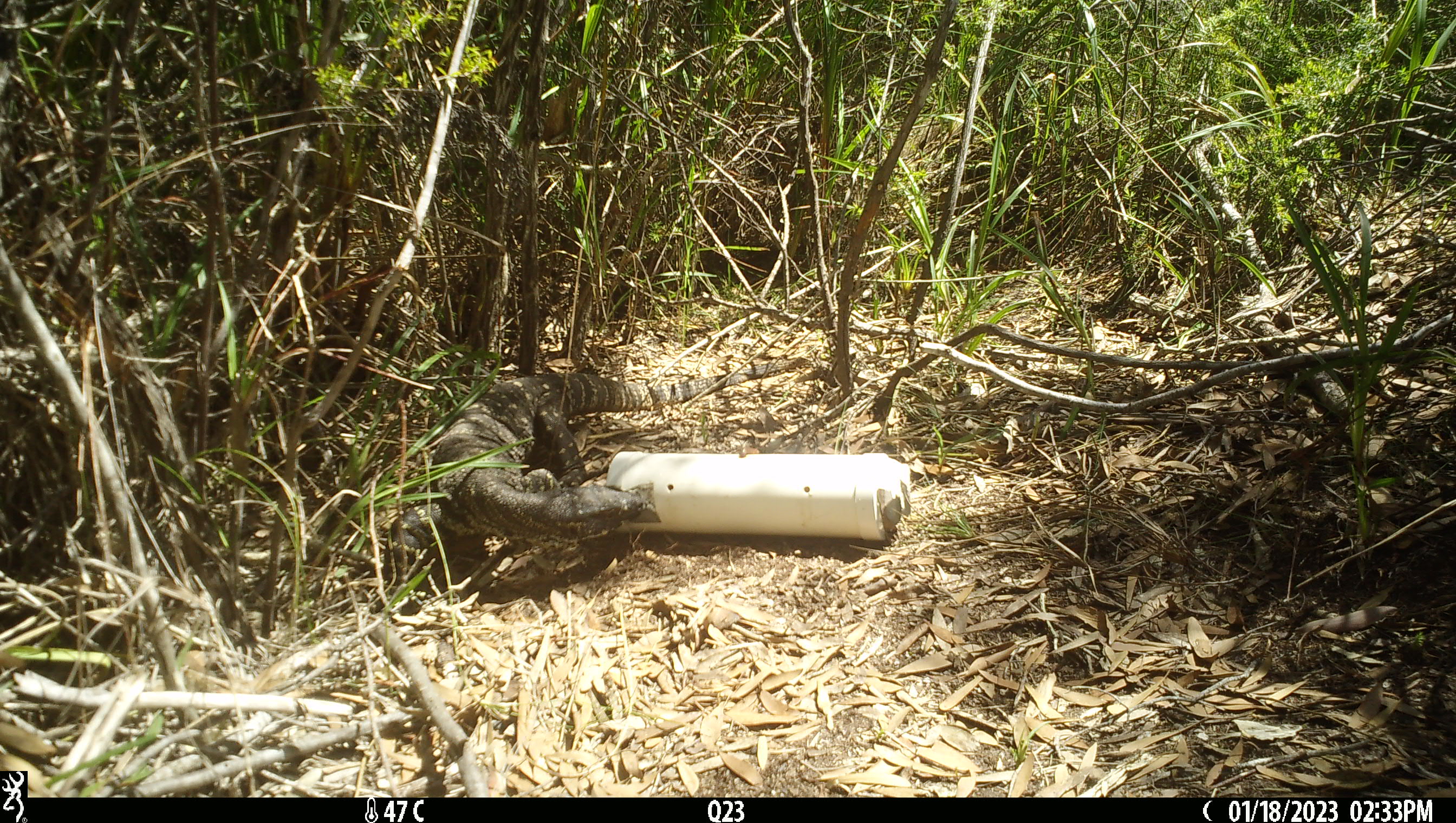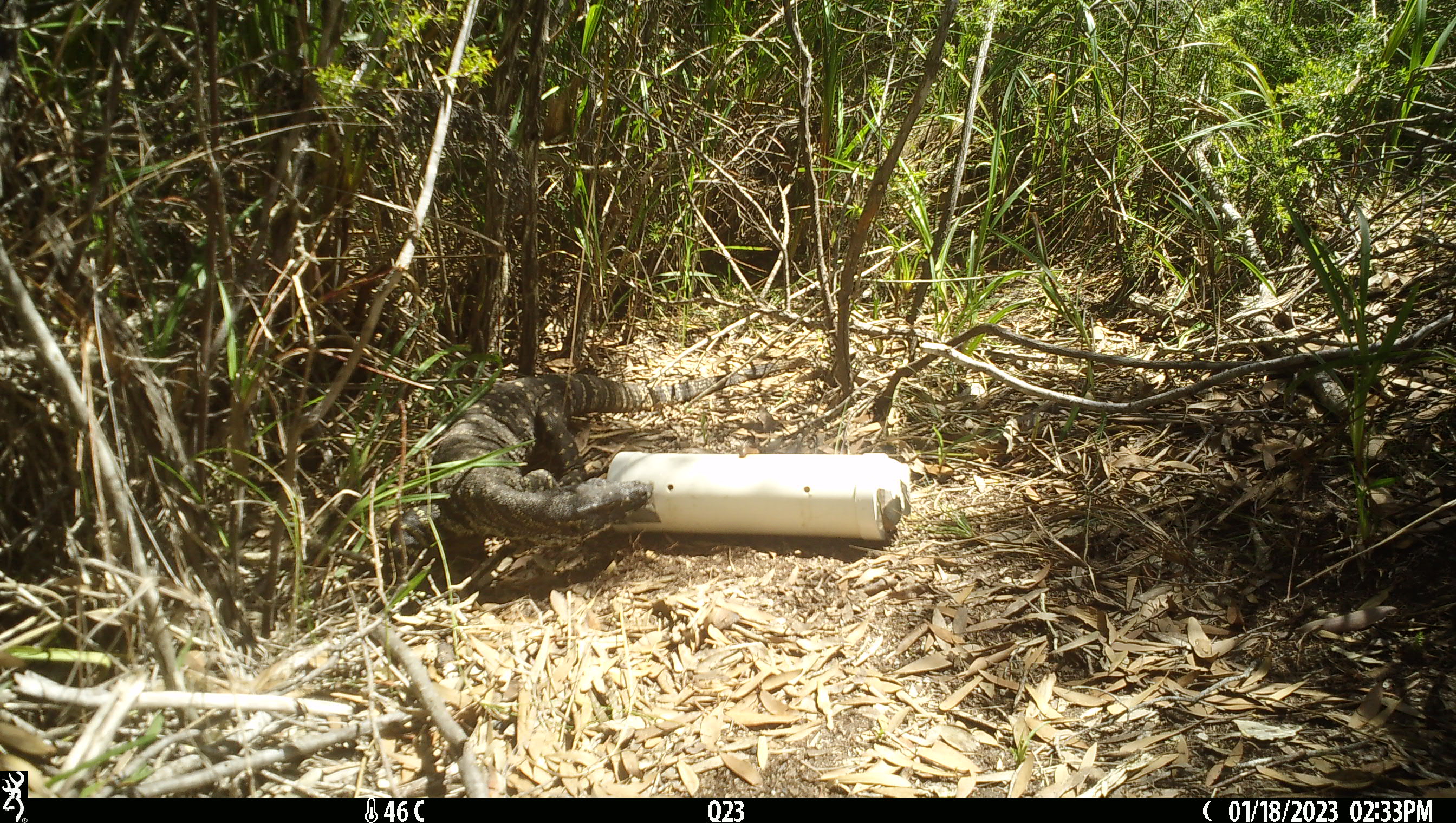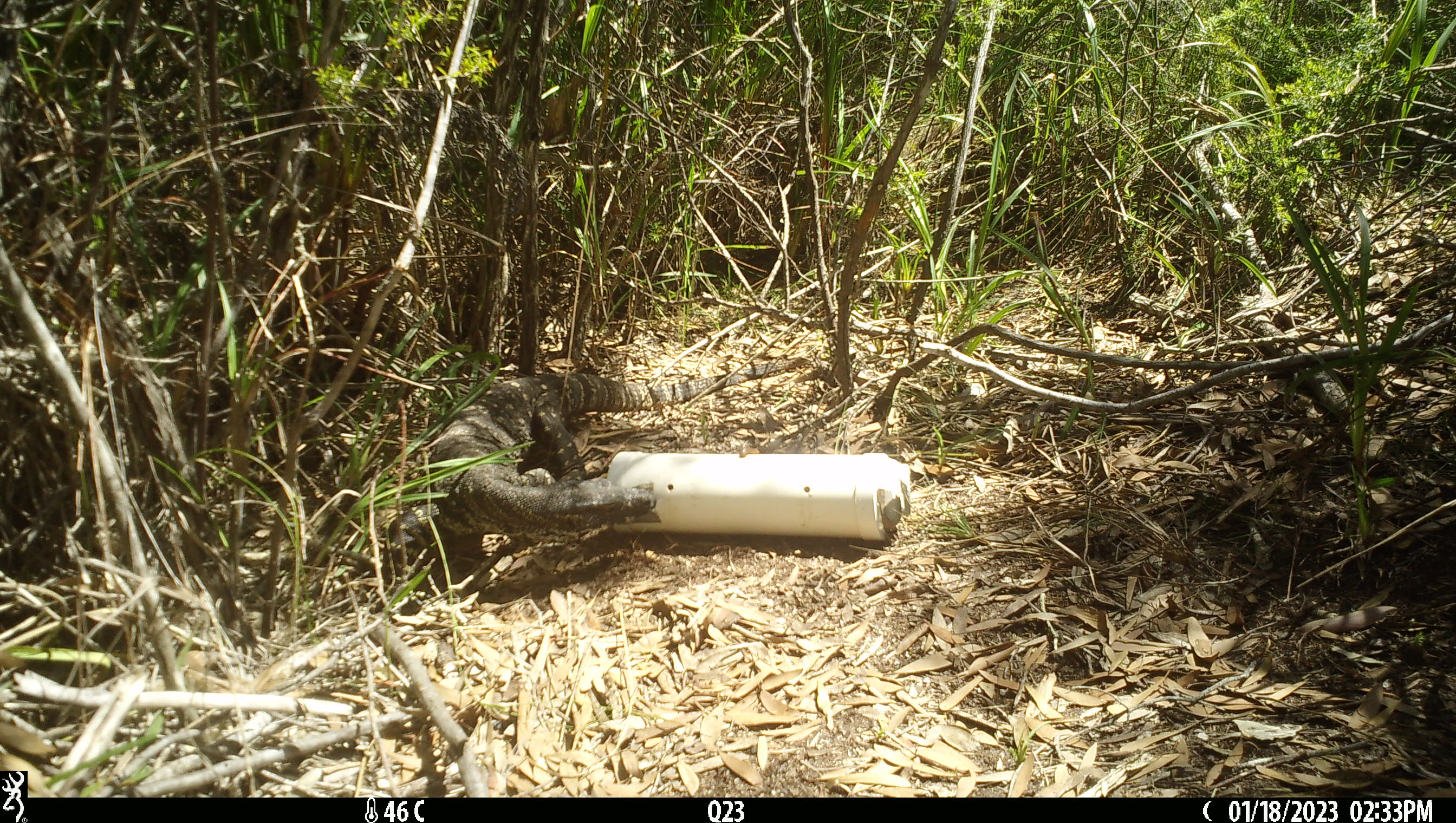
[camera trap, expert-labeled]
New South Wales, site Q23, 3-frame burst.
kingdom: Animalia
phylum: Chordata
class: Reptilia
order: Squamata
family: Varanidae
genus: Varanus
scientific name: Varanus varius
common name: lace monitor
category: goanna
Goanna (lace monitor) (Varanus varius).